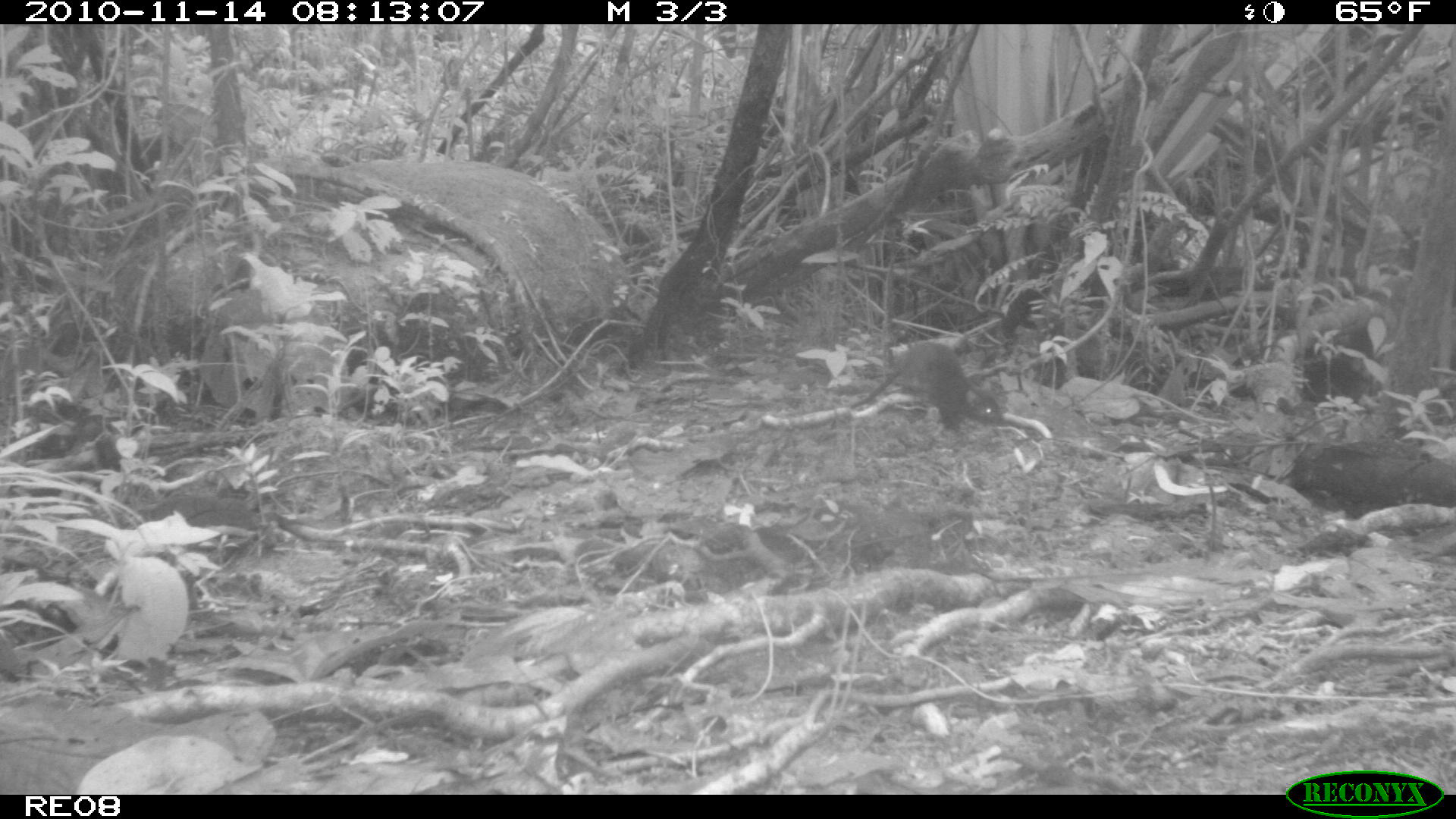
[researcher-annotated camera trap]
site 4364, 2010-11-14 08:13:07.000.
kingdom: Animalia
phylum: Chordata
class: Mammalia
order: Rodentia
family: Muridae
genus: Rattus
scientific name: Rattus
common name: rodent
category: unknown rat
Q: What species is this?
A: Unknown rat (rodent) (Rattus).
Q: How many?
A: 1.